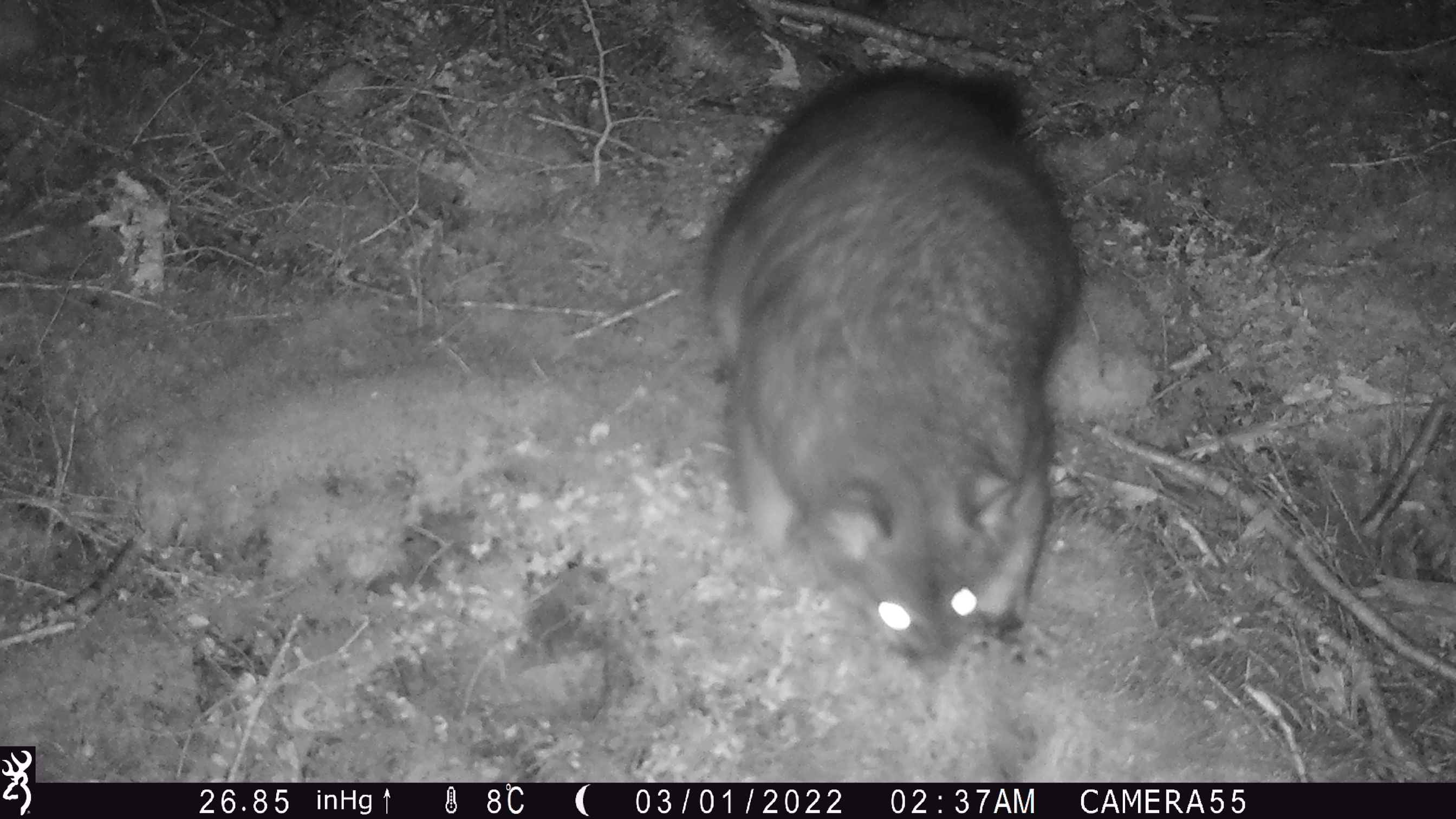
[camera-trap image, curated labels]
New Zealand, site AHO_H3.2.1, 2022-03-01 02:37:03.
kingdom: Animalia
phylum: Chordata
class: Mammalia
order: Diprotodontia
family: Phalangeridae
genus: Trichosurus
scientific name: Trichosurus vulpecula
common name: common brushtail possum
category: possum